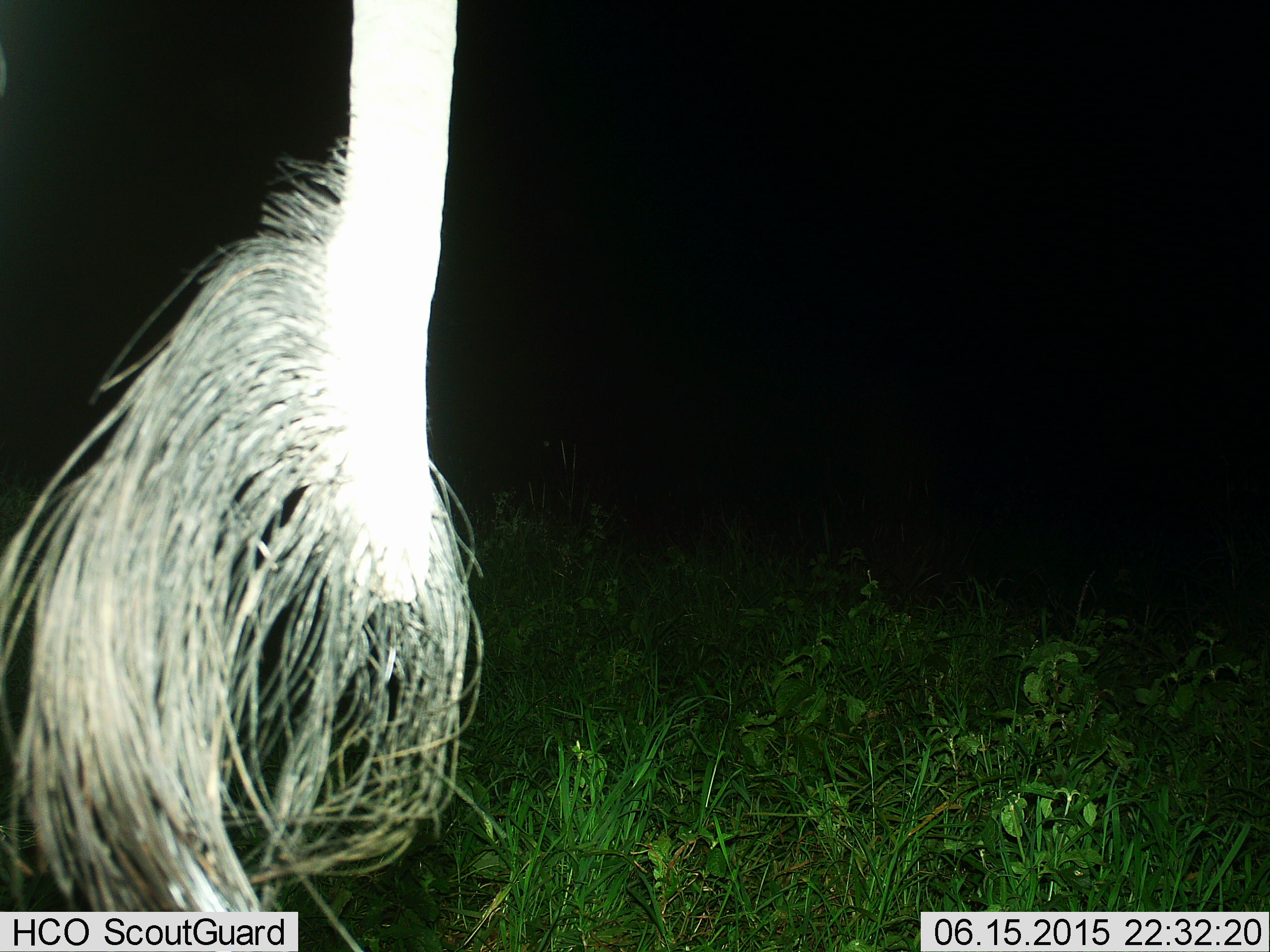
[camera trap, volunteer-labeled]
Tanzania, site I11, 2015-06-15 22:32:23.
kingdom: Animalia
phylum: Chordata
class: Mammalia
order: Proboscidea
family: Elephantidae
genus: Loxodonta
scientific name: Loxodonta africana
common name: african bush elephant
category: elephant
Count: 1.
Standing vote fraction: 100%.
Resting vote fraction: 0%.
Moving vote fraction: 0%.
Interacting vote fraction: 0%.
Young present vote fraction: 0%.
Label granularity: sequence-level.